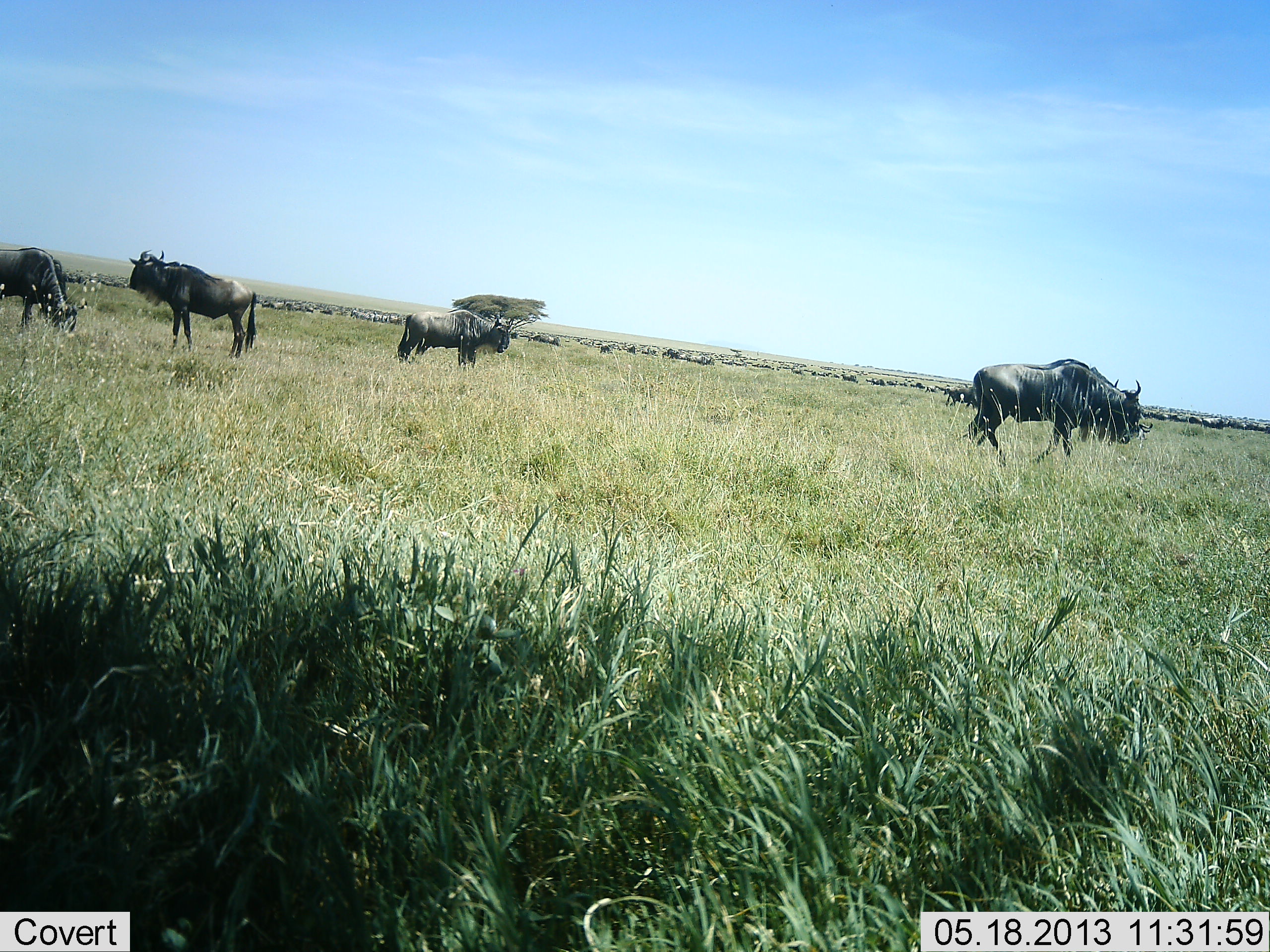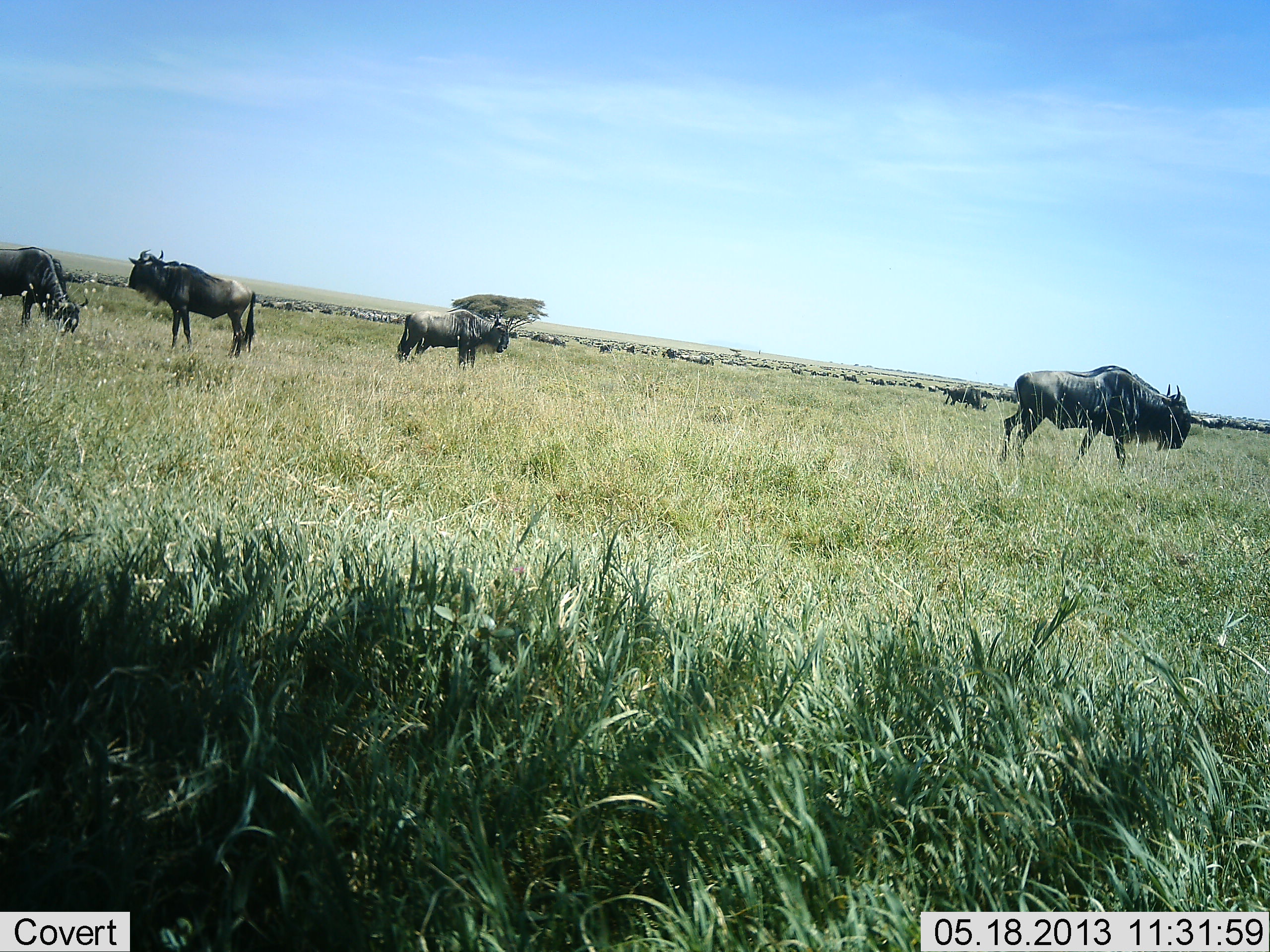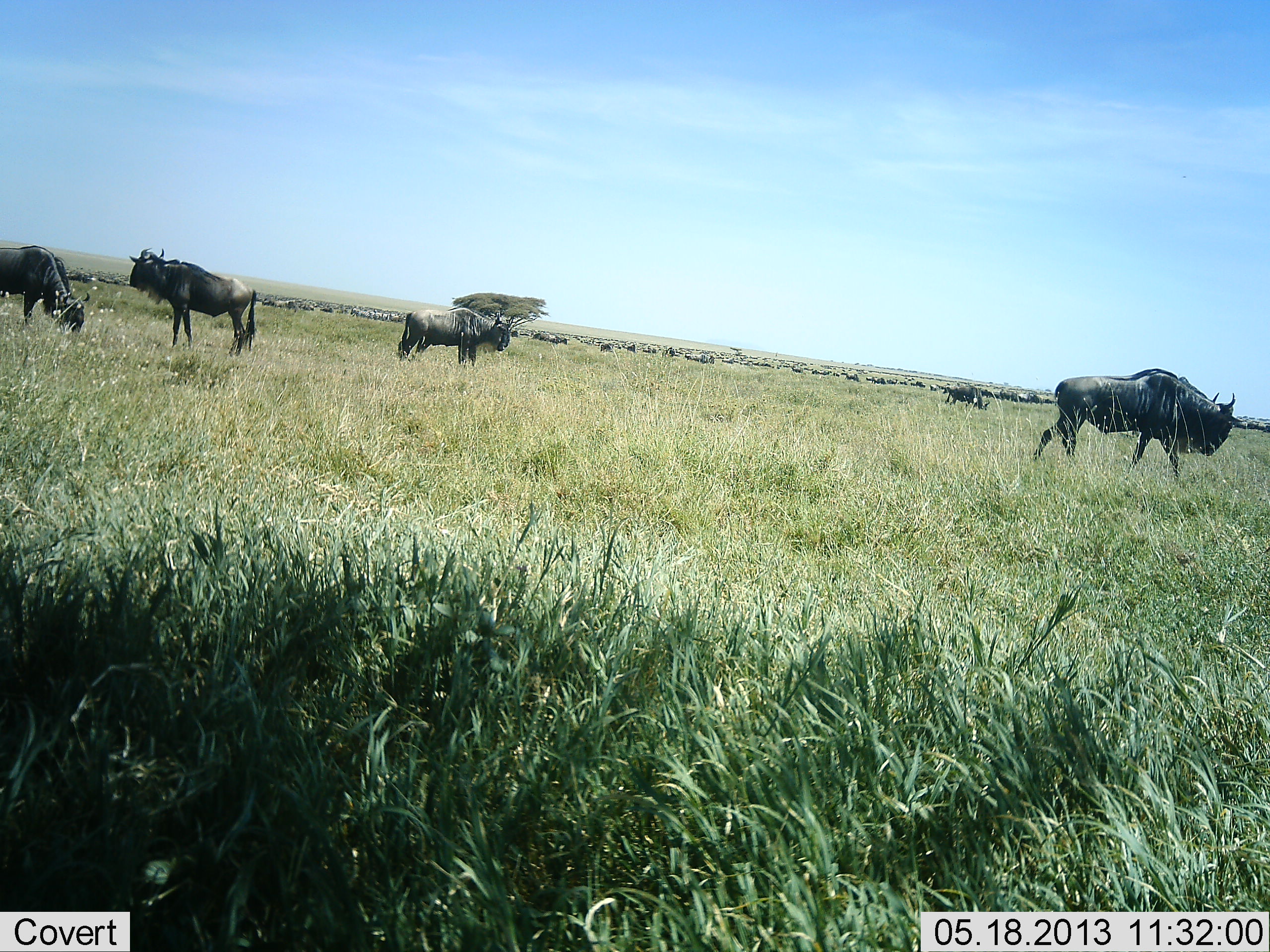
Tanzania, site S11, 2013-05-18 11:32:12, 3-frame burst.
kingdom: Animalia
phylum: Chordata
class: Mammalia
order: Artiodactyla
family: Bovidae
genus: Connochaetes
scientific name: Connochaetes taurinus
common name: blue wildebeest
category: wildebeest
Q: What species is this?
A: Wildebeest (blue wildebeest) (Connochaetes taurinus).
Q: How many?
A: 11-50.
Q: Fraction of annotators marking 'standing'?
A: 100%.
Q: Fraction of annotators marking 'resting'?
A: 0%.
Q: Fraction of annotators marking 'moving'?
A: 70%.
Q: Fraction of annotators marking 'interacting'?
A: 0%.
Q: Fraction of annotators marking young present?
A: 0%.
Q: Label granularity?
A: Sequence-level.